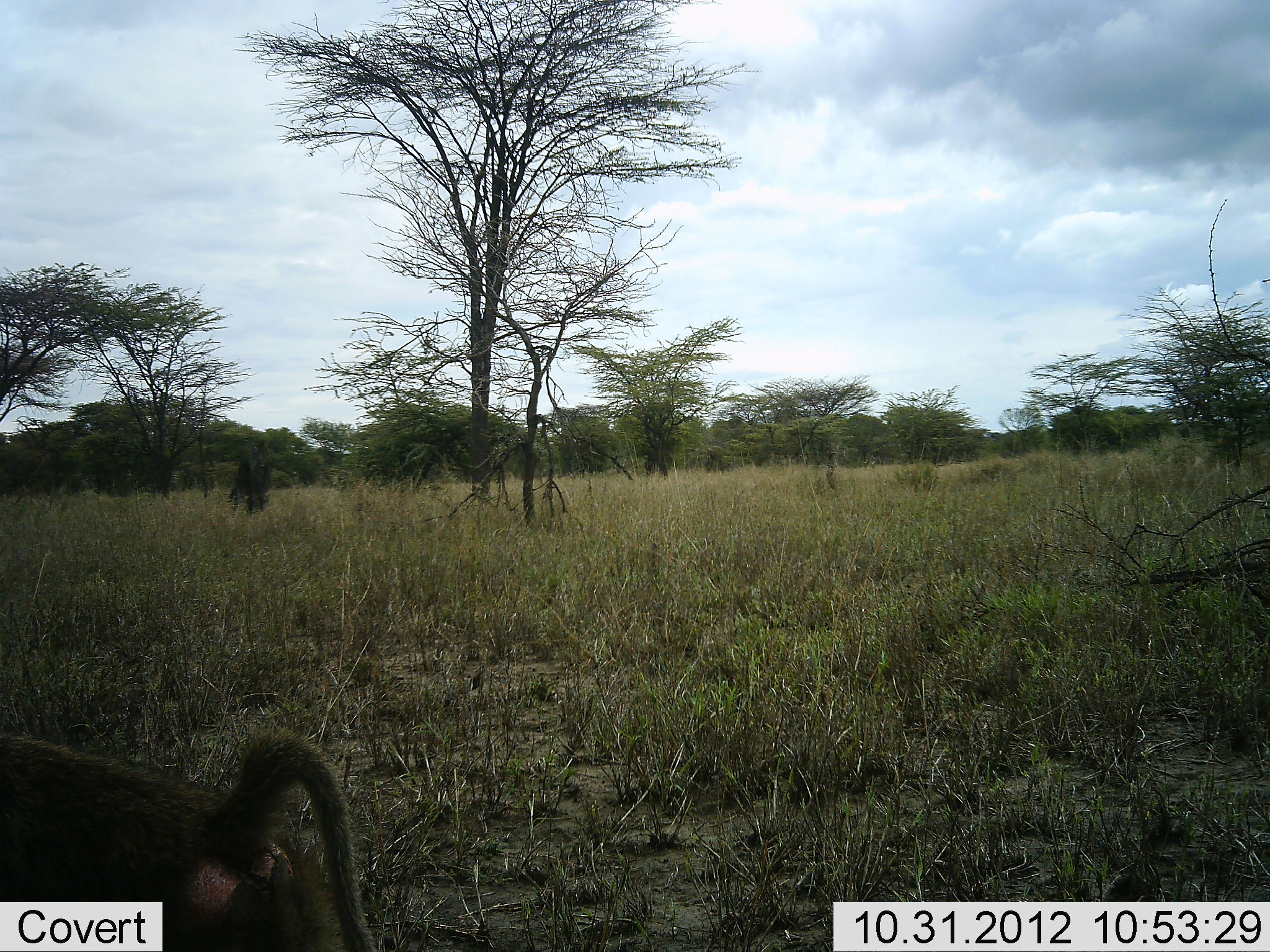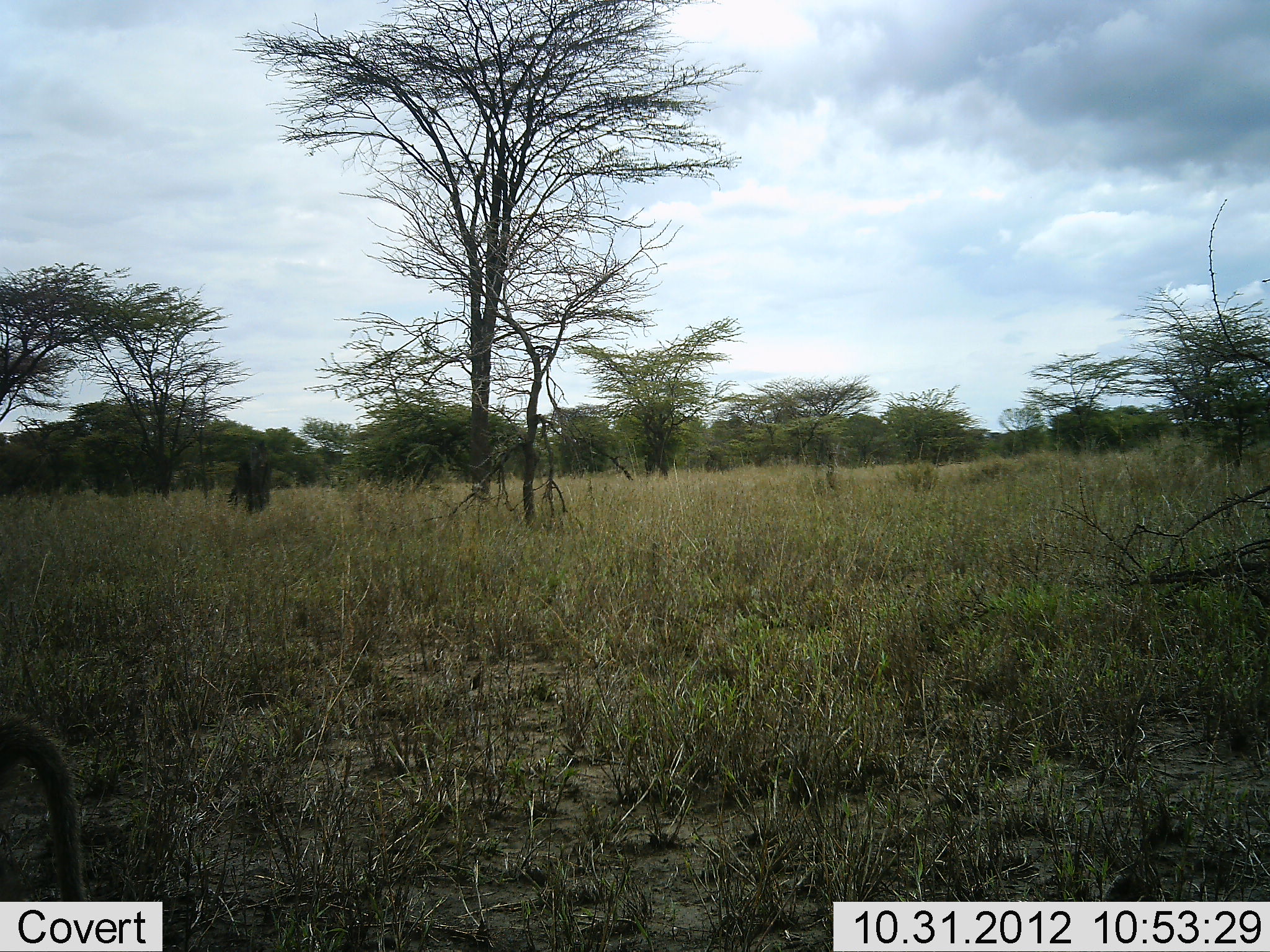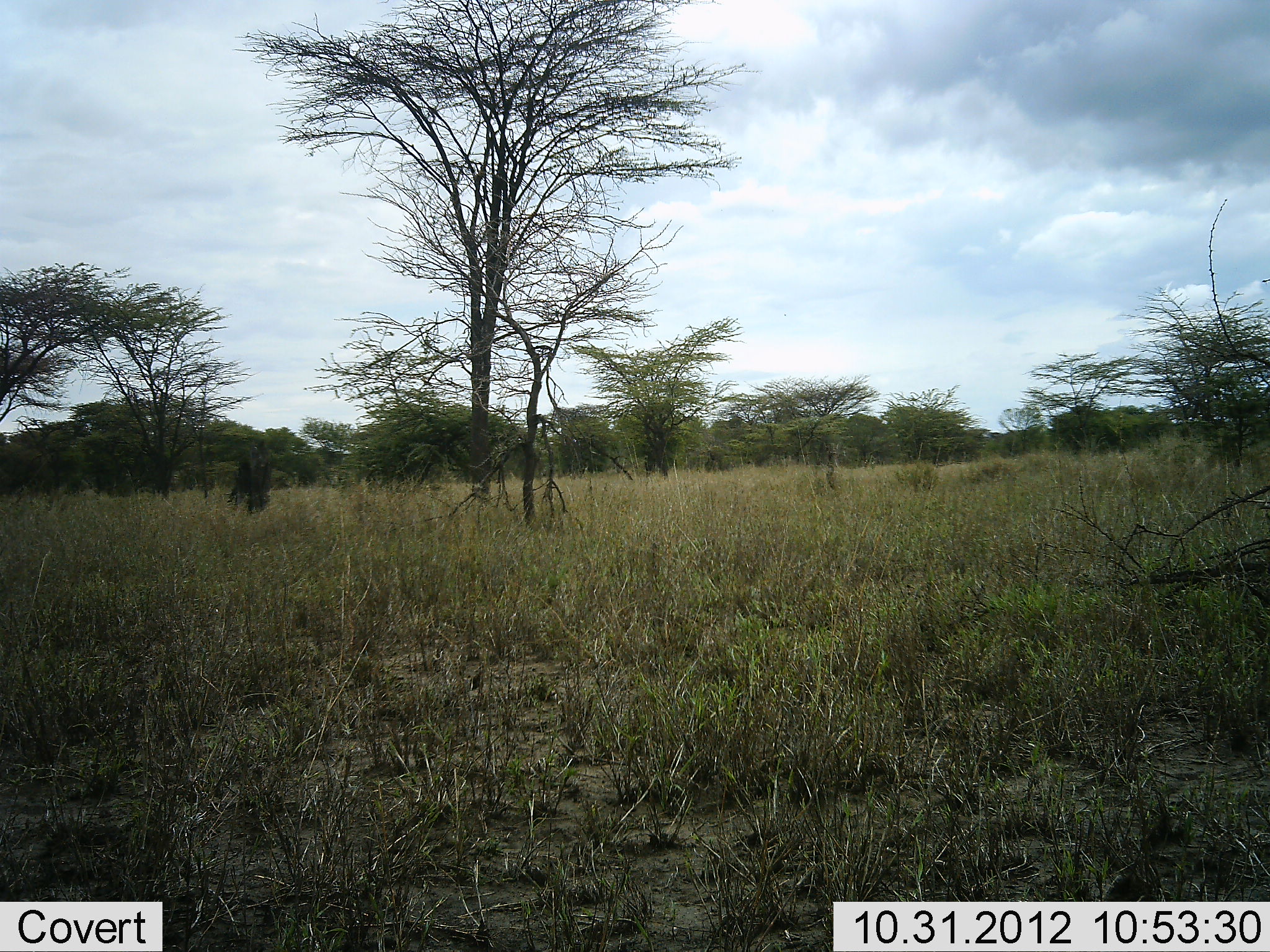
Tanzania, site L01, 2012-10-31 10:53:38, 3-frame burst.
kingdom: Animalia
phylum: Chordata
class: Mammalia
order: Primates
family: Cercopithecidae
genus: Papio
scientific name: Papio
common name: baboon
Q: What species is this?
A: Baboon (Papio).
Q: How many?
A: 1.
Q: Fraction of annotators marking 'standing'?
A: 0%.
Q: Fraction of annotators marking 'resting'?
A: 0%.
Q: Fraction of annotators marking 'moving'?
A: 100%.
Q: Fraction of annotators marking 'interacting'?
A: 0%.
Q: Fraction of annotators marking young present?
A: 0%.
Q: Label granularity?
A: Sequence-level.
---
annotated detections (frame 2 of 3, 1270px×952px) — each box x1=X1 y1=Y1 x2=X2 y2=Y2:
animal: x1=0 y1=714 x2=91 y2=902